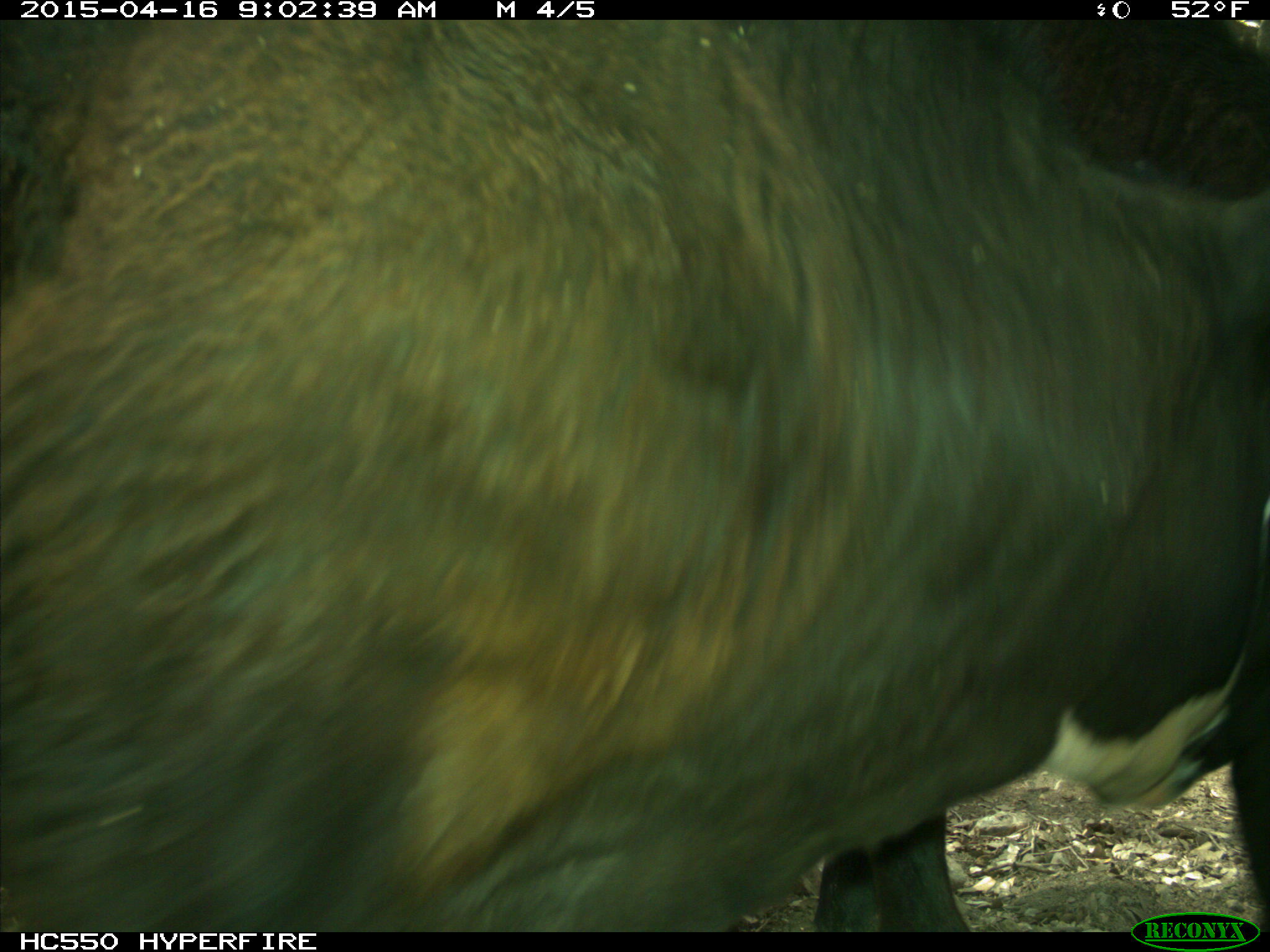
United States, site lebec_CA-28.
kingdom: Animalia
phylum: Chordata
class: Mammalia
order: Artiodactyla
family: Bovidae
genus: Bos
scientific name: Bos taurus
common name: domestic cow